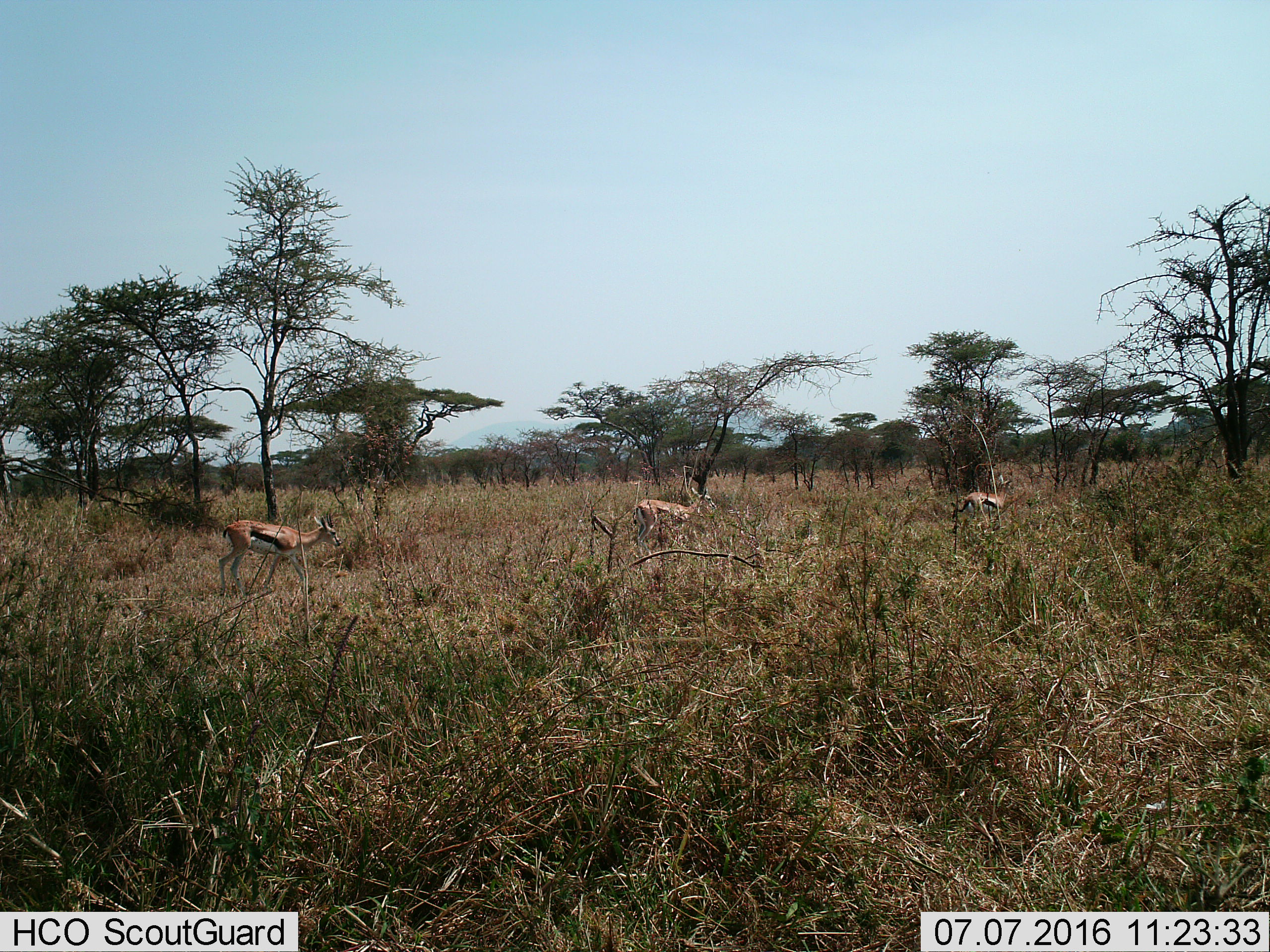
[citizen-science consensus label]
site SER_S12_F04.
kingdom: Animalia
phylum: Chordata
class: Mammalia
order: Artiodactyla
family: Bovidae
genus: Eudorcas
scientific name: Eudorcas thomsonii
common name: thomson's gazelle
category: gazellethomsons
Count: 3.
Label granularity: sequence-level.